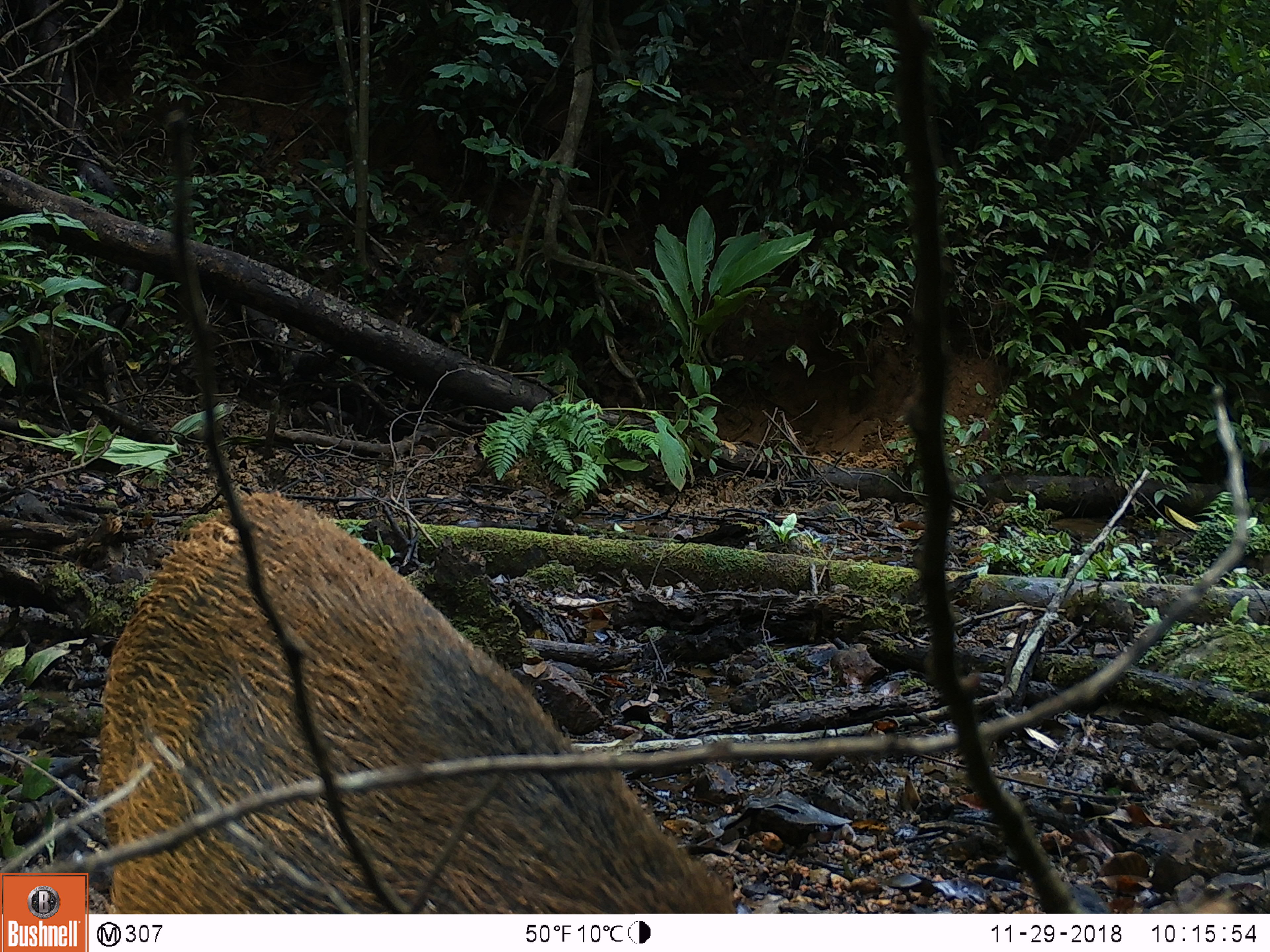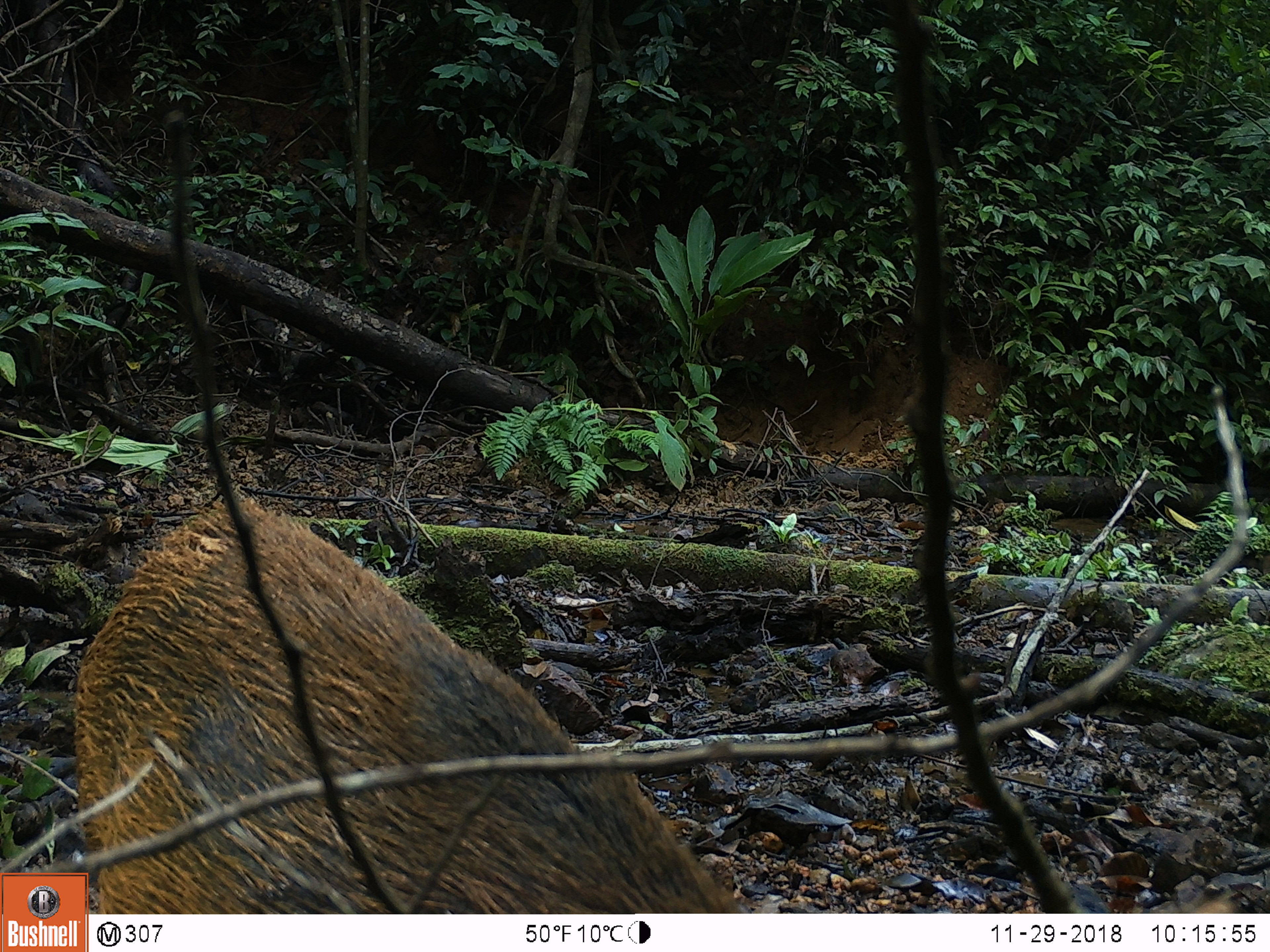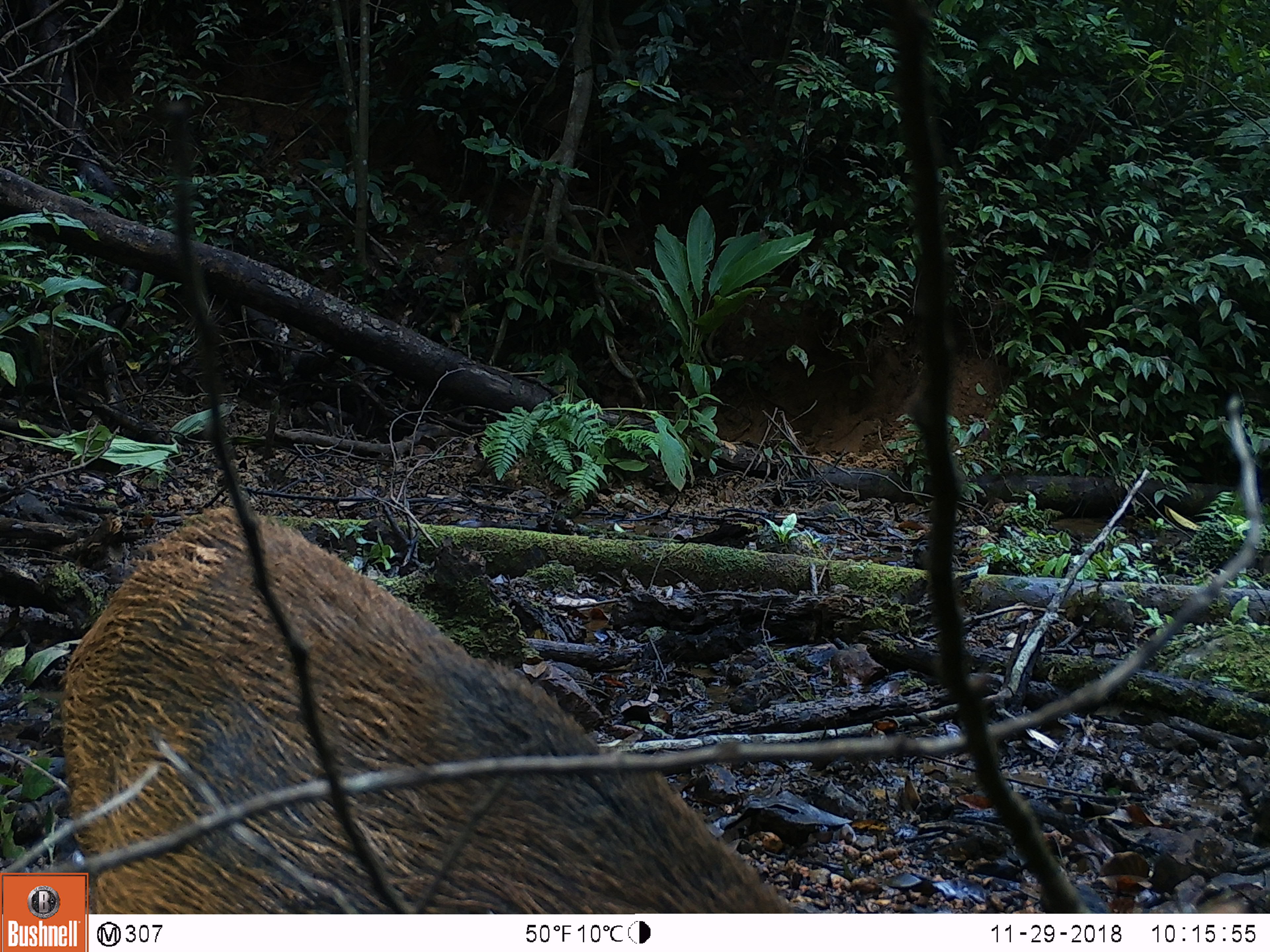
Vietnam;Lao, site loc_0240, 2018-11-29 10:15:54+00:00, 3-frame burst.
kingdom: Animalia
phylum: Chordata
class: Mammalia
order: Artiodactyla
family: Suidae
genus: Sus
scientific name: Sus scrofa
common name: eurasian wild pig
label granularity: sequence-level